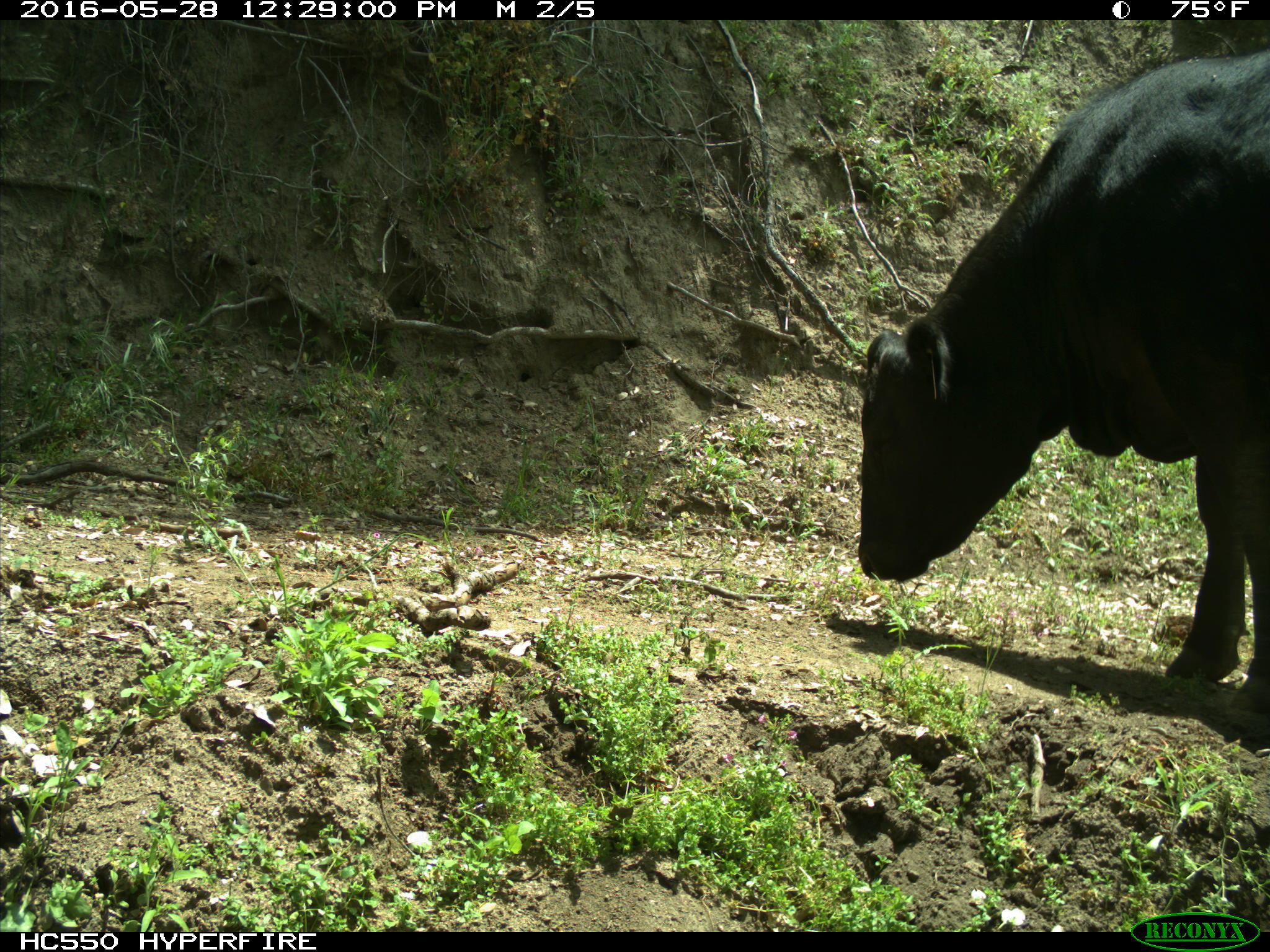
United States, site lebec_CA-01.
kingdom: Animalia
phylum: Chordata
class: Mammalia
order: Artiodactyla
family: Bovidae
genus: Bos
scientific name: Bos taurus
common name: domestic cow